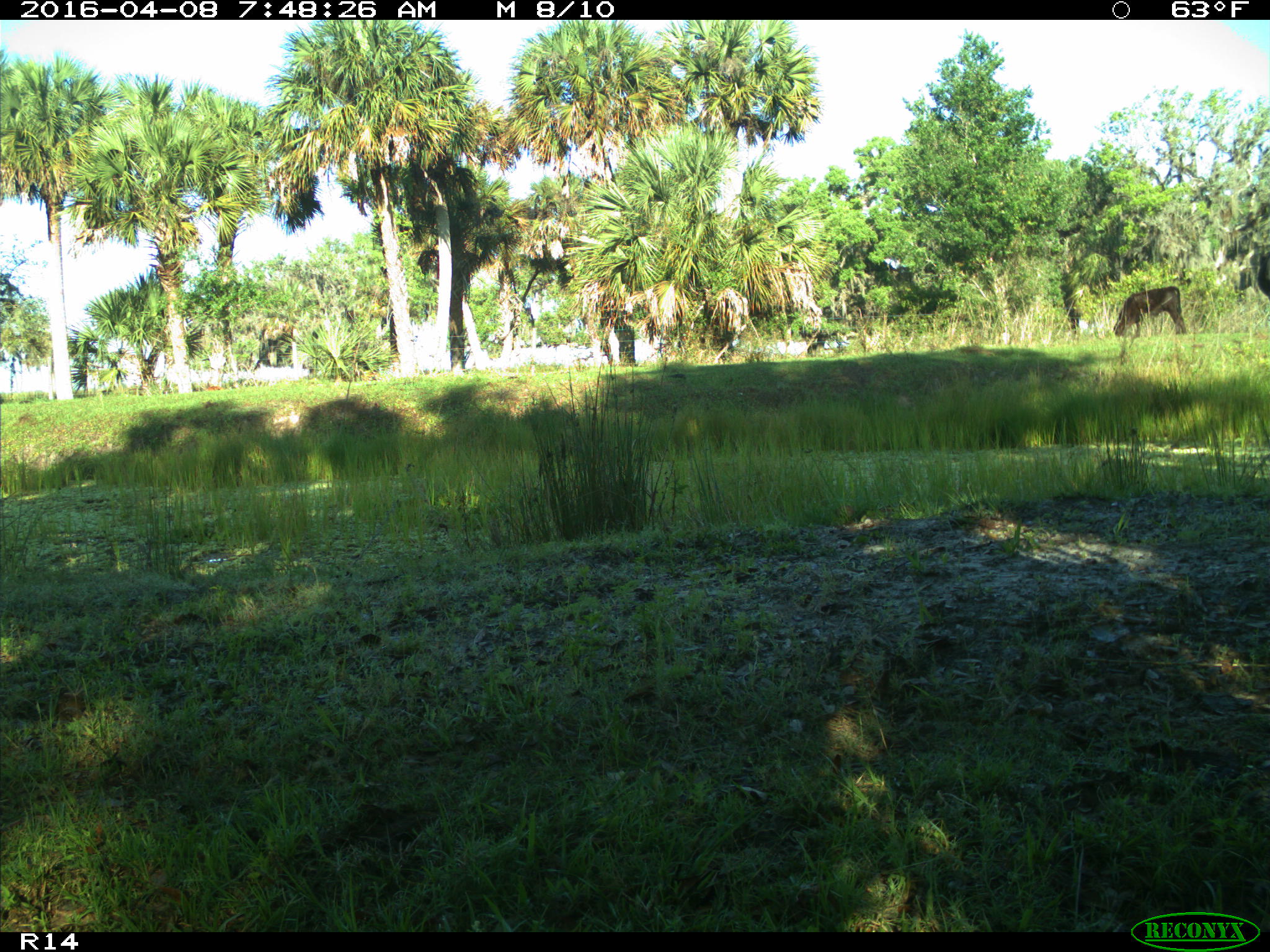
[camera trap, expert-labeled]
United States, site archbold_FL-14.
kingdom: Animalia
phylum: Chordata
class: Mammalia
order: Artiodactyla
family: Bovidae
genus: Bos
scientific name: Bos taurus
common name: domestic cow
Bos taurus (domestic cow).